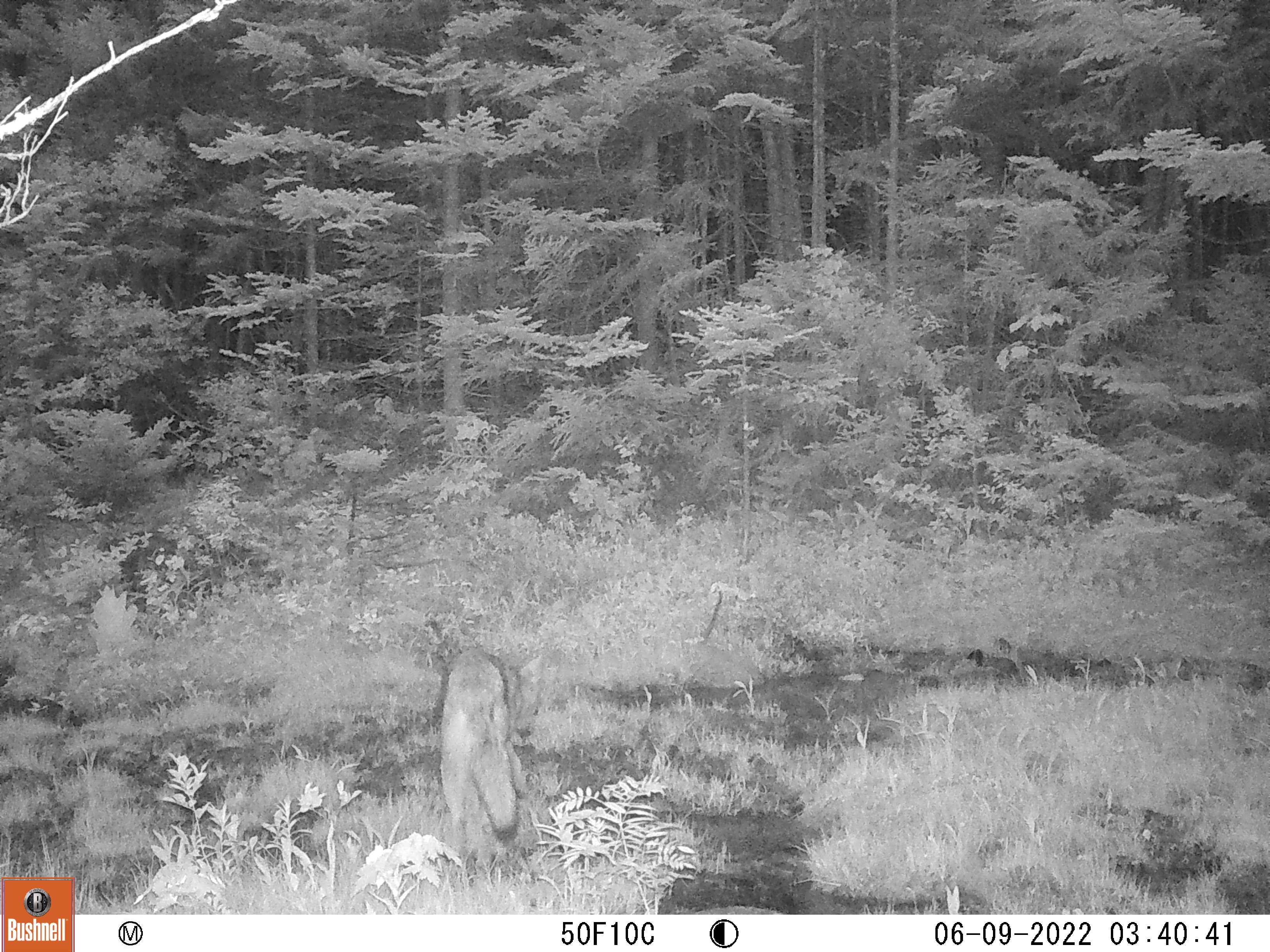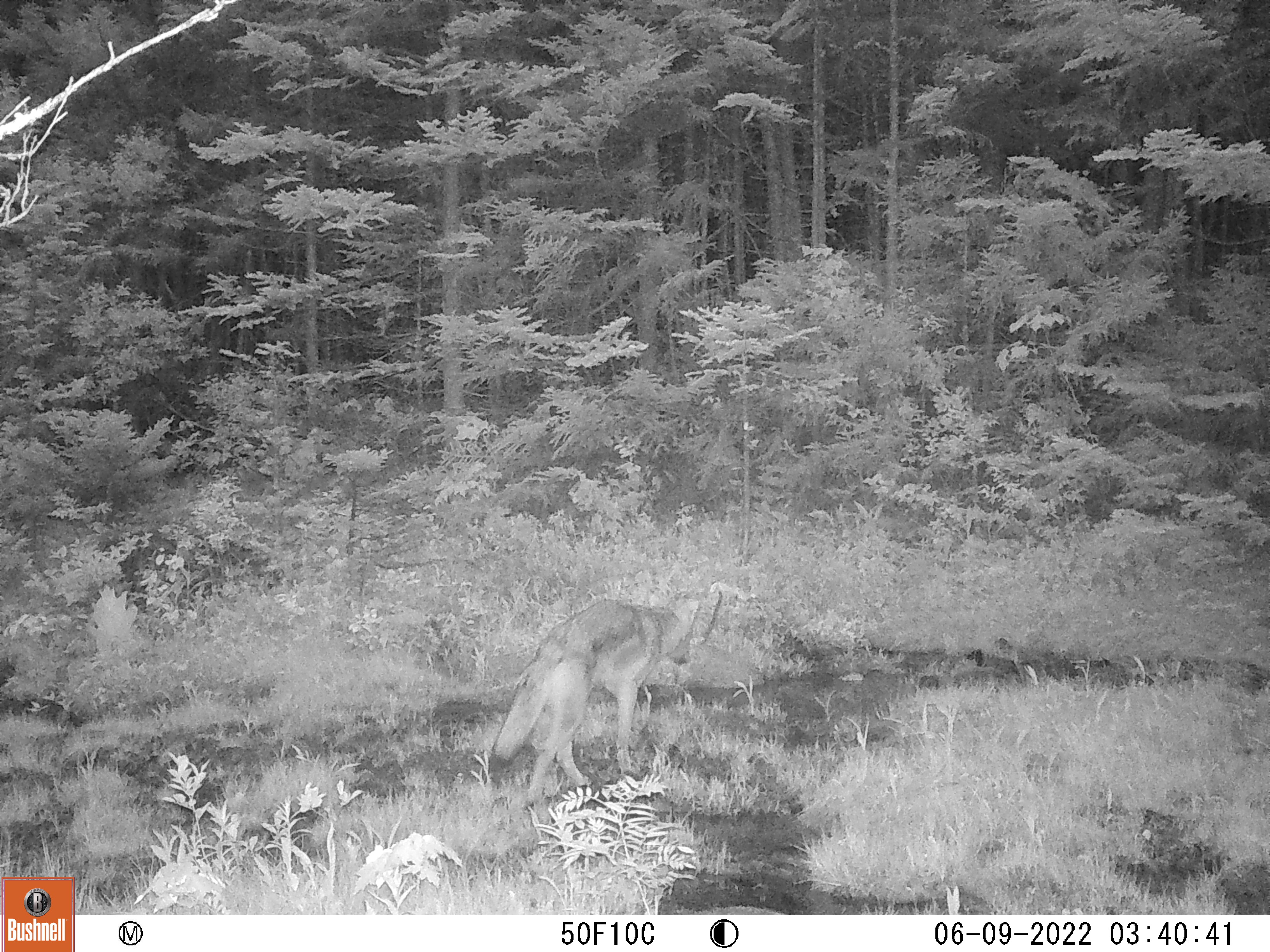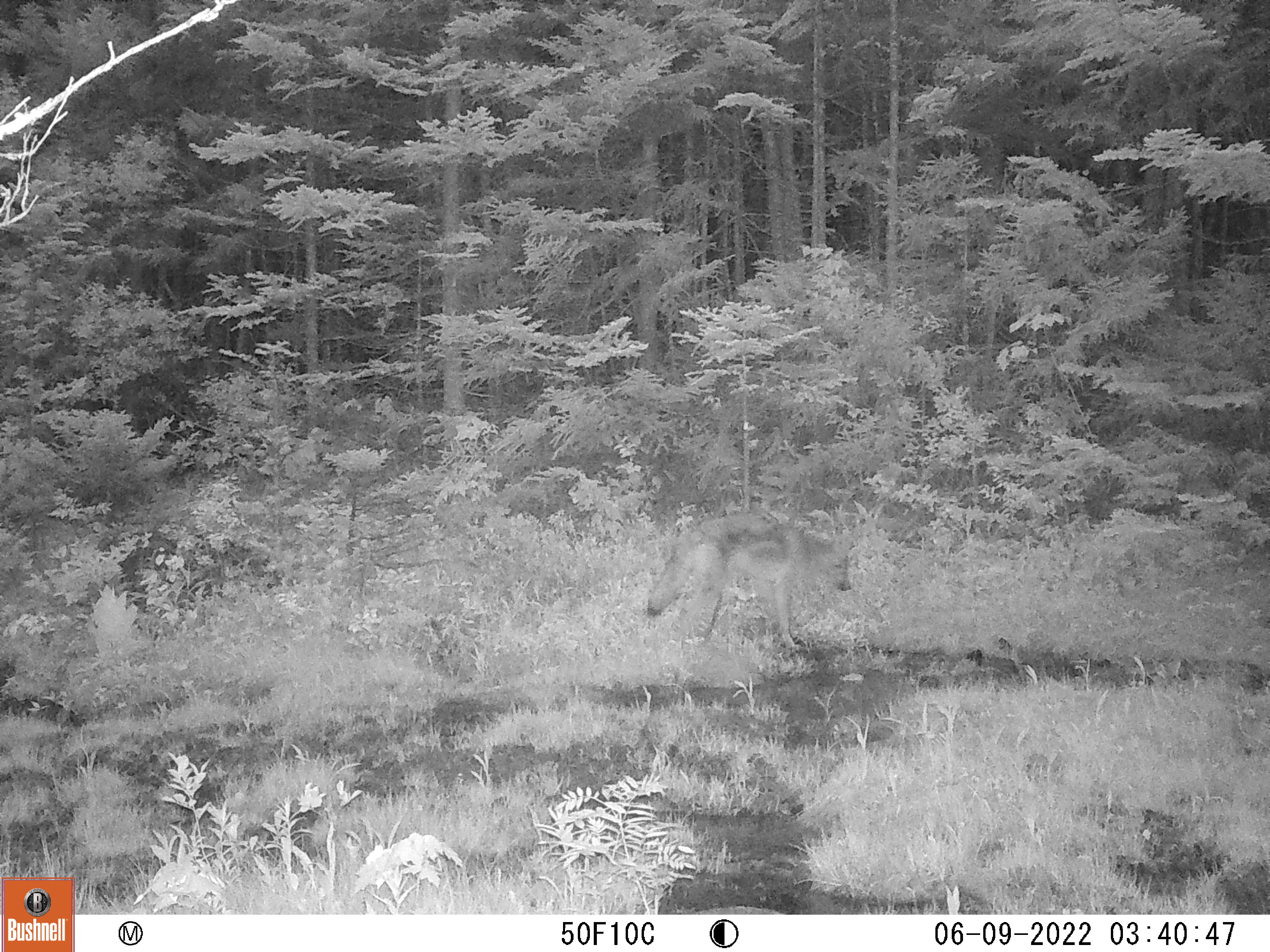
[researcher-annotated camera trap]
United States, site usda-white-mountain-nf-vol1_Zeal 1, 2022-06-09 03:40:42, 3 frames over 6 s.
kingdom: Animalia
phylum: Chordata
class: Mammalia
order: Carnivora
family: Canidae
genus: Canis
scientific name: Canis latrans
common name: coyote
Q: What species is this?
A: Coyote (Canis latrans).